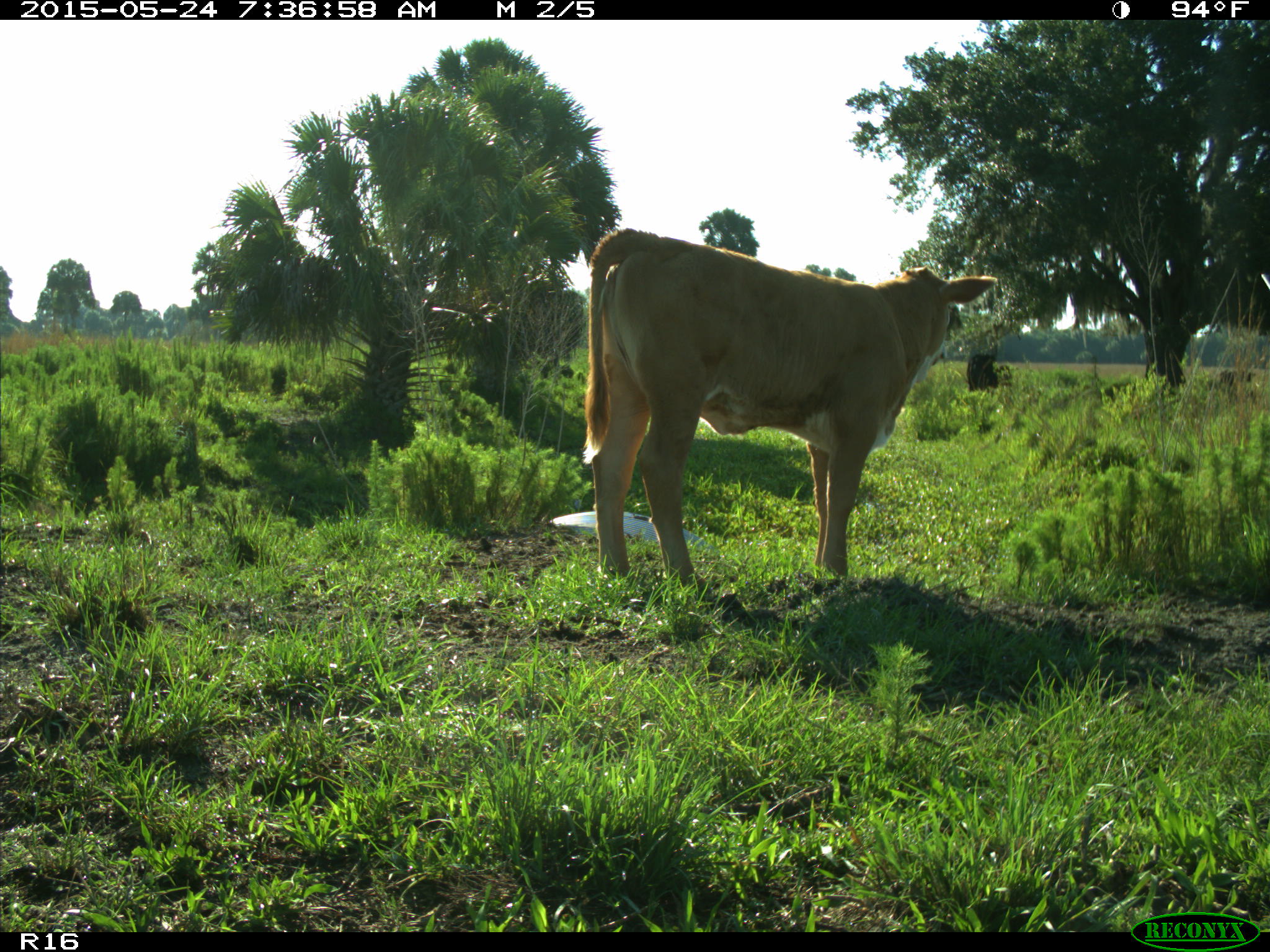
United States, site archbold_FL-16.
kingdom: Animalia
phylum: Chordata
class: Mammalia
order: Artiodactyla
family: Bovidae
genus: Bos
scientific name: Bos taurus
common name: domestic cow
Bos taurus (domestic cow).